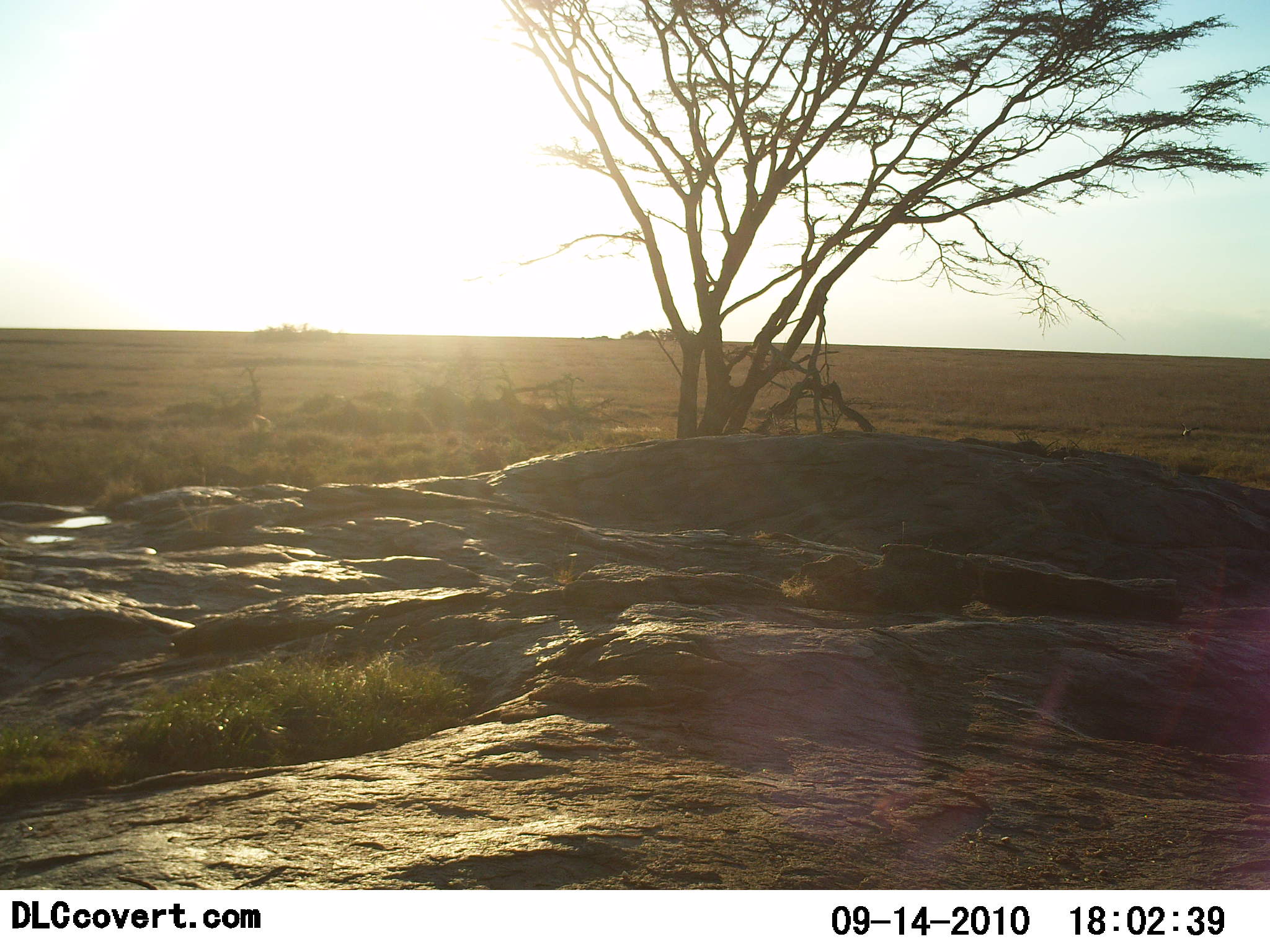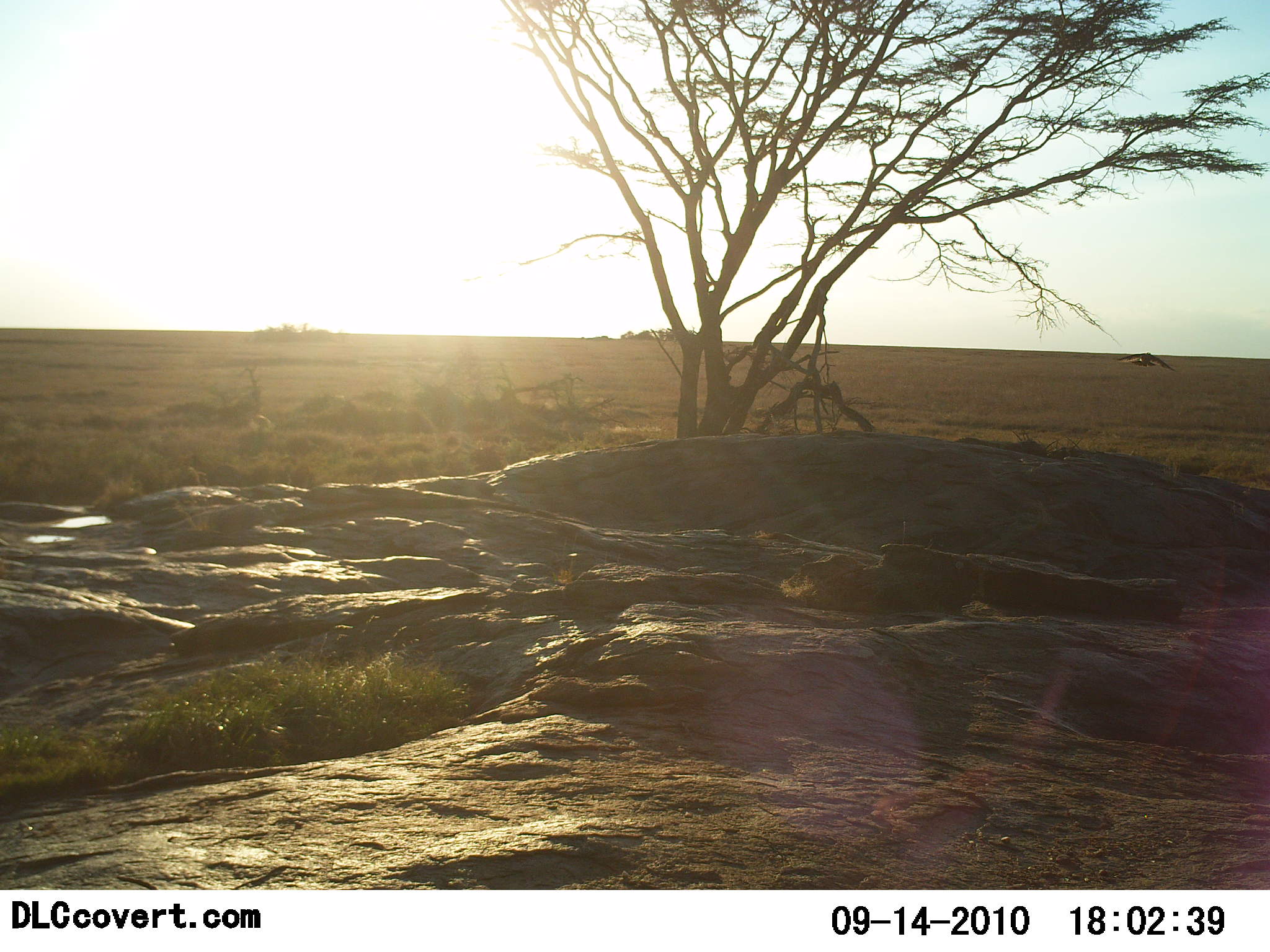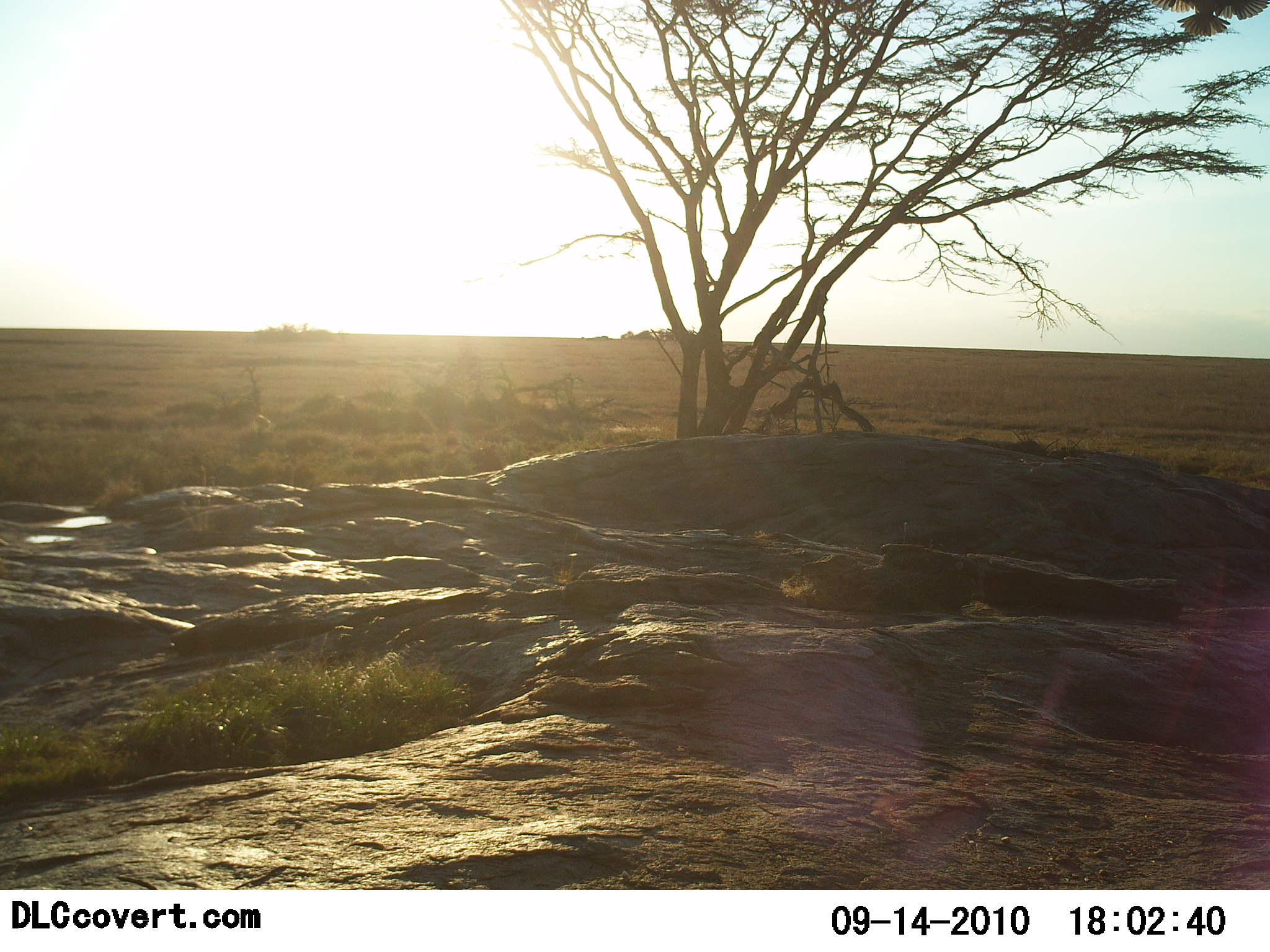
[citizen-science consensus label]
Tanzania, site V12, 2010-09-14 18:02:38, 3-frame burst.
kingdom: Animalia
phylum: Chordata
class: Aves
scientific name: Aves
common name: bird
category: otherbird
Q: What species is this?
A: Otherbird (bird) (Aves).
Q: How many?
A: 1.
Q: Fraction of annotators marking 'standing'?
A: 0%.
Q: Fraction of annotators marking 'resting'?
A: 0%.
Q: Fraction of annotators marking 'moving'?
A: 100%.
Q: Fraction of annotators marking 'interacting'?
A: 0%.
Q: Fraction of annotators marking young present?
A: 0%.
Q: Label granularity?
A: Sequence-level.